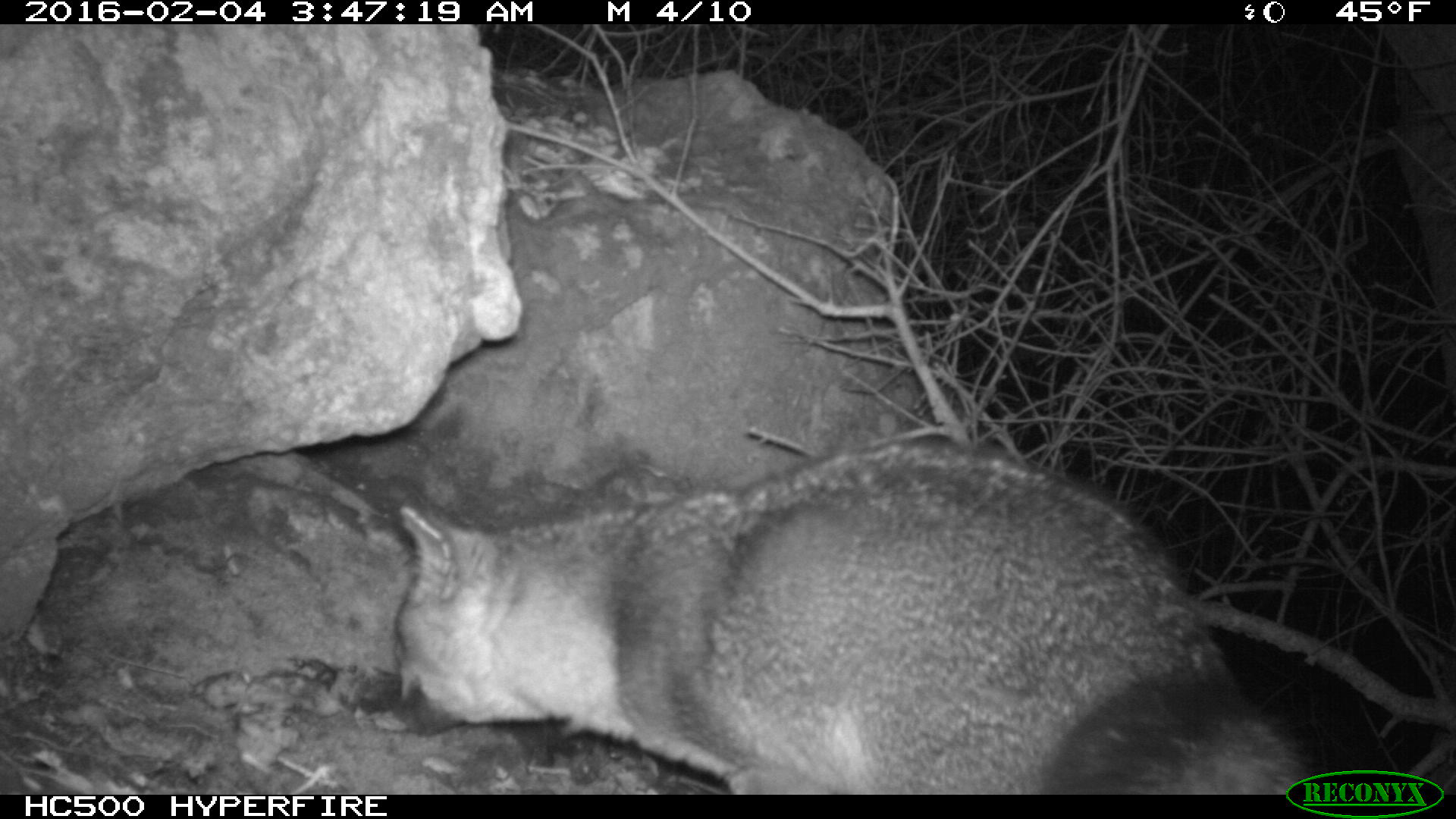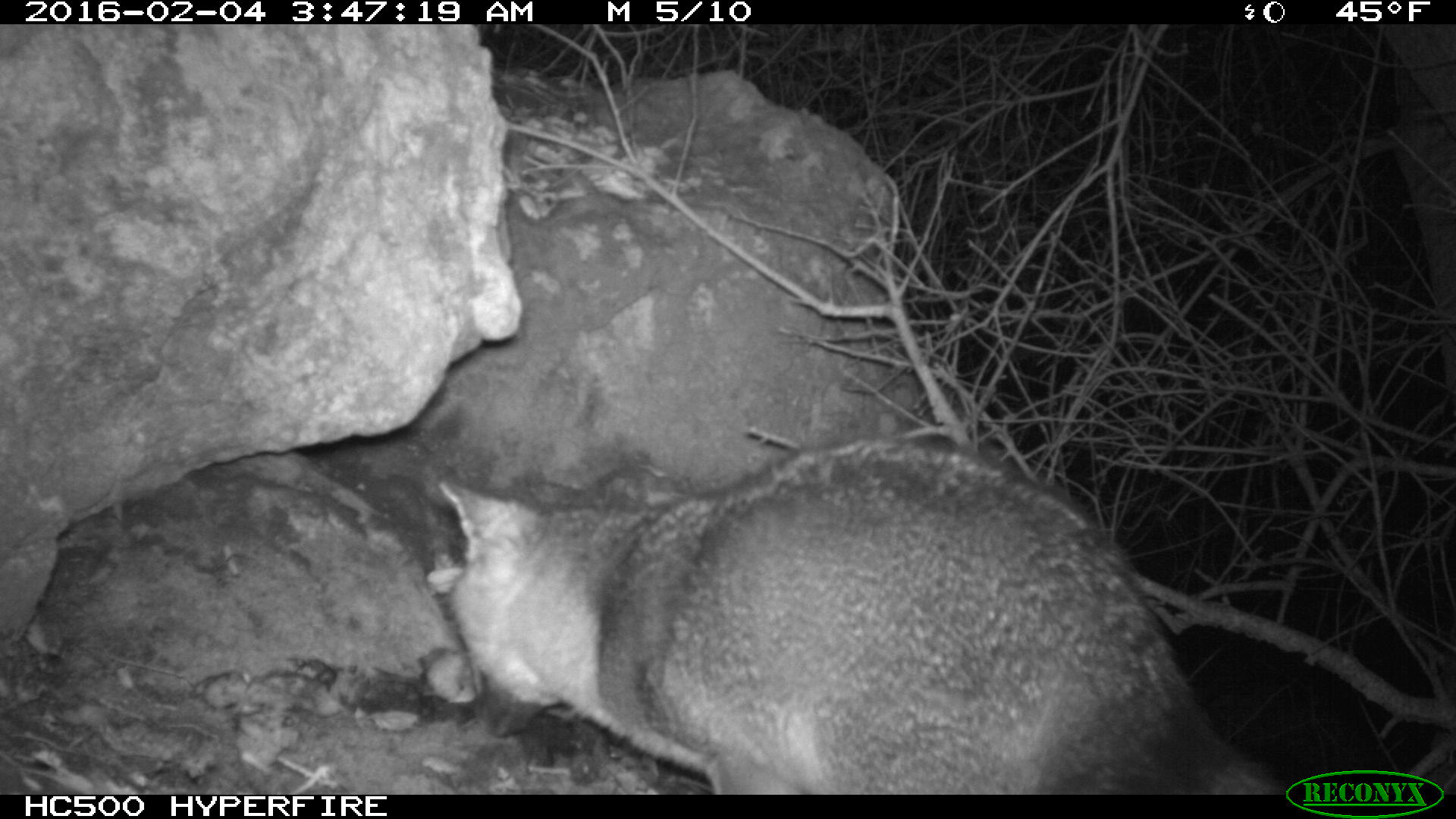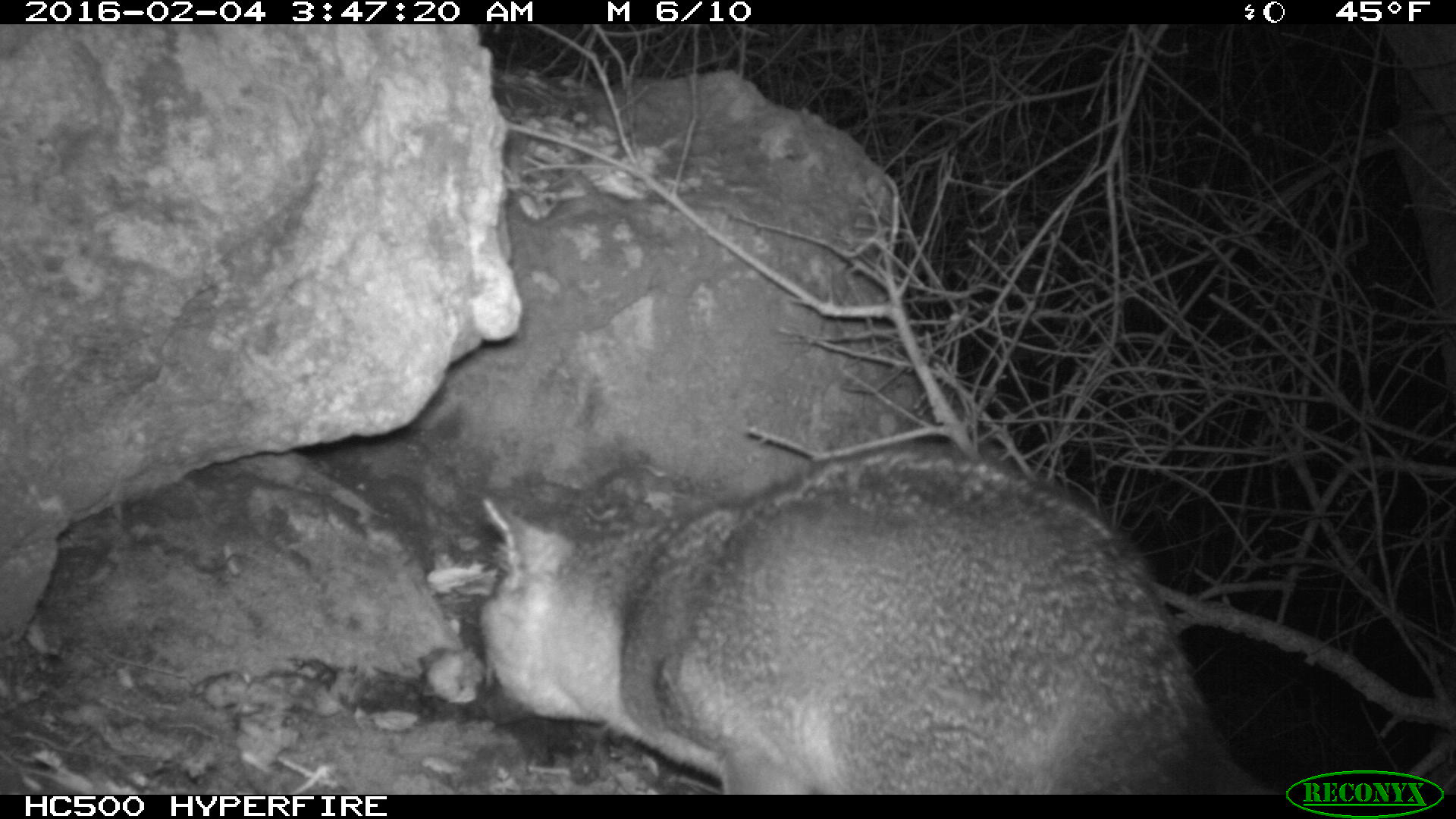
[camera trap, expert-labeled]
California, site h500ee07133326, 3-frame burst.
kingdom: Animalia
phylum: Chordata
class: Mammalia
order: Carnivora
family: Canidae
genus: Urocyon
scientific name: Urocyon littoralis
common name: island fox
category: fox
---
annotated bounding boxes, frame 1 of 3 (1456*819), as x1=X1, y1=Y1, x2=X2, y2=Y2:
fox: x1=388, y1=439, x2=1324, y2=793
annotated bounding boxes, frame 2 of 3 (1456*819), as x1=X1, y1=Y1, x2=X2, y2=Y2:
fox: x1=435, y1=432, x2=1284, y2=795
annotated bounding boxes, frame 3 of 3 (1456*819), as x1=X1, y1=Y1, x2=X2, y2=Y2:
fox: x1=479, y1=447, x2=1222, y2=794